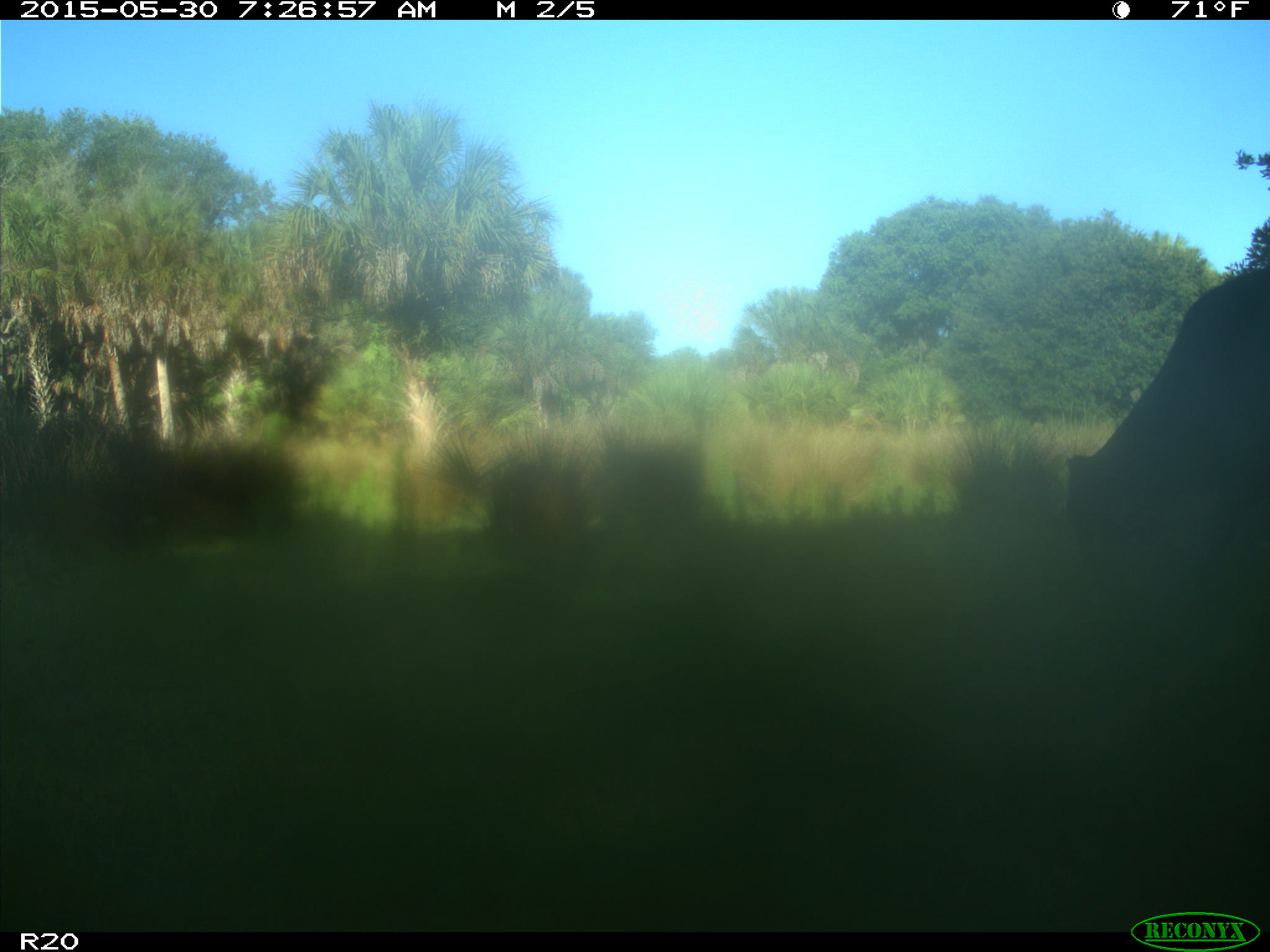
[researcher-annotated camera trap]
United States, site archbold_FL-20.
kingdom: Animalia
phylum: Chordata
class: Mammalia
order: Artiodactyla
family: Bovidae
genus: Bos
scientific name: Bos taurus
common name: domestic cow